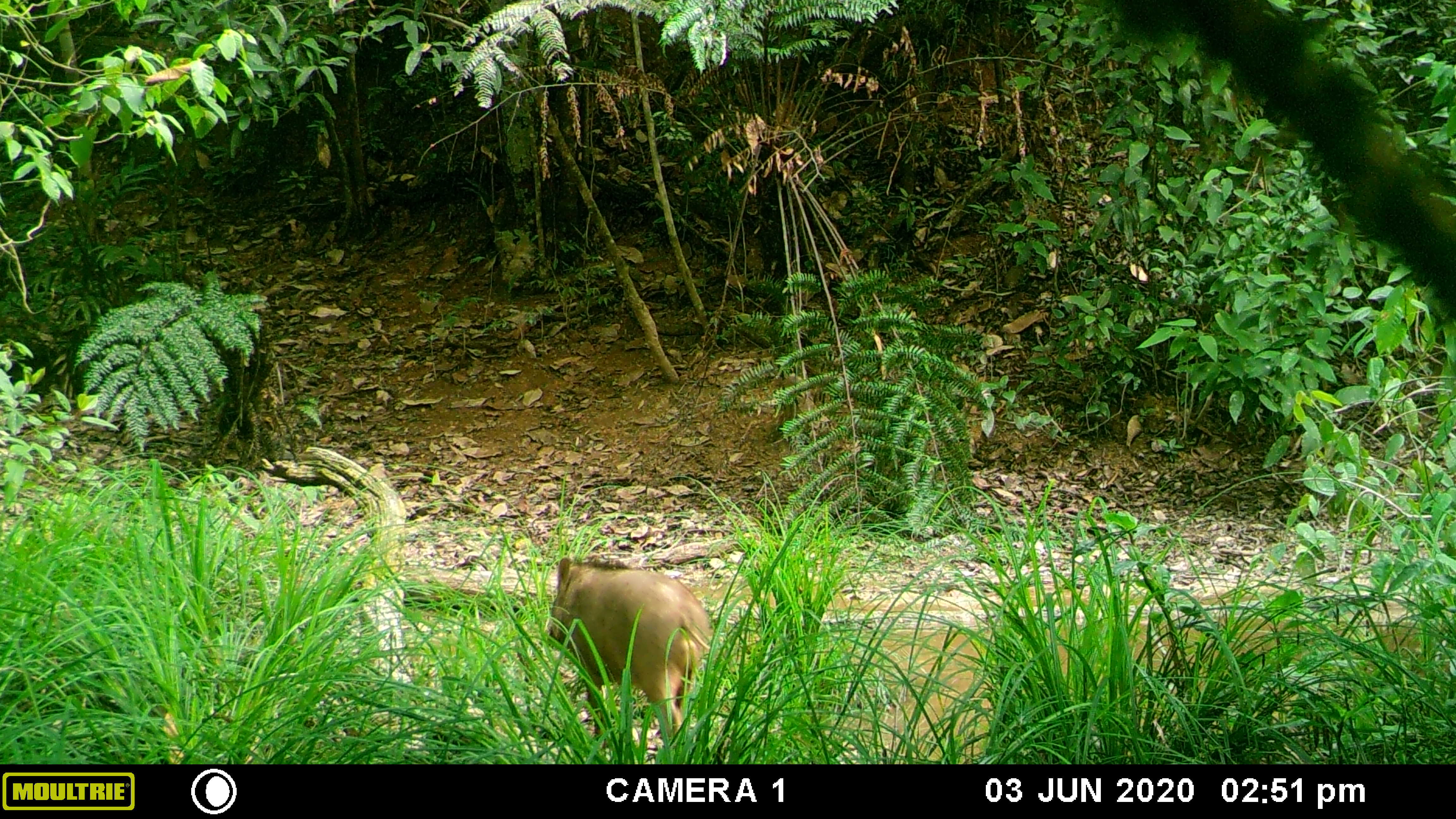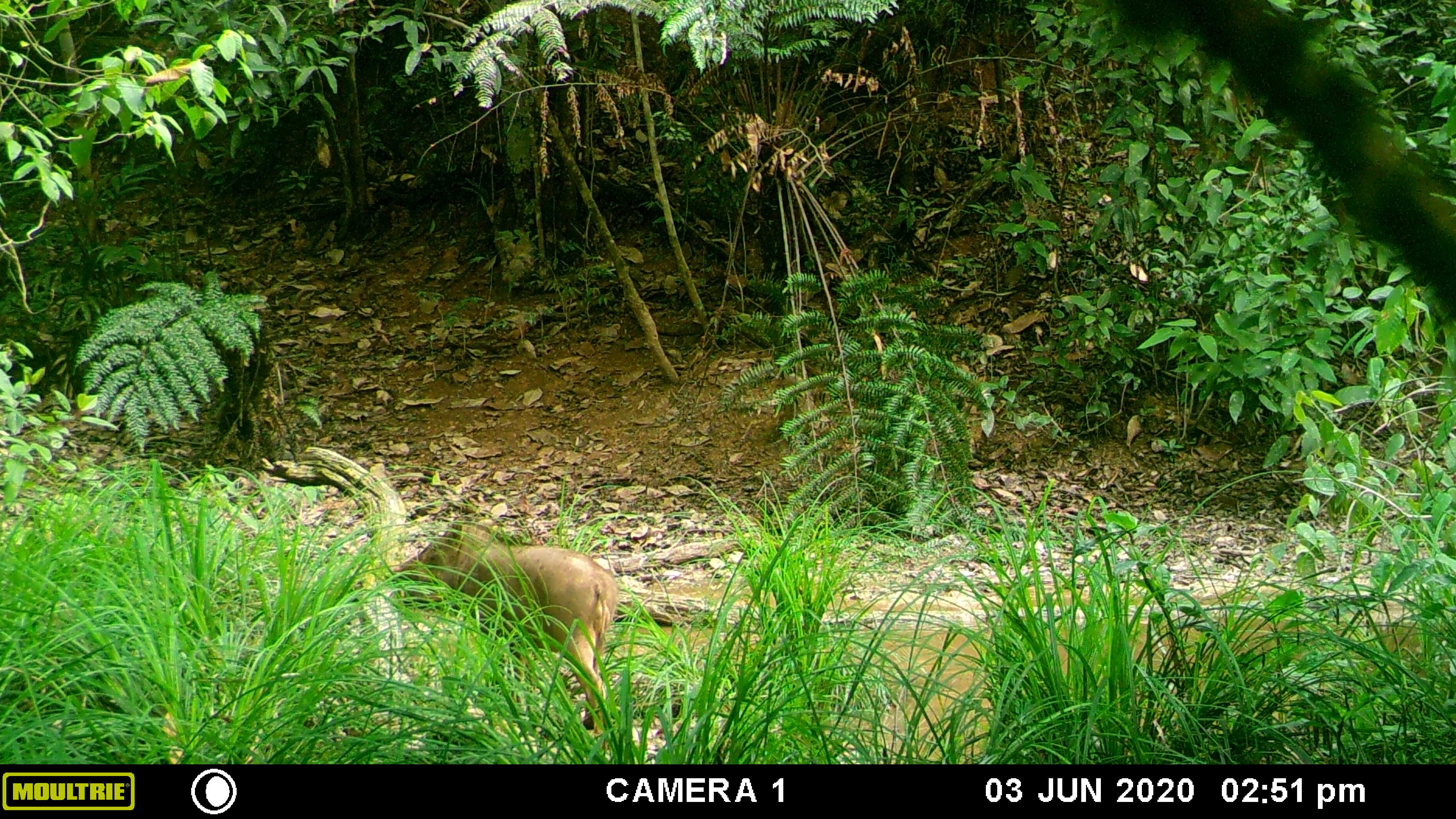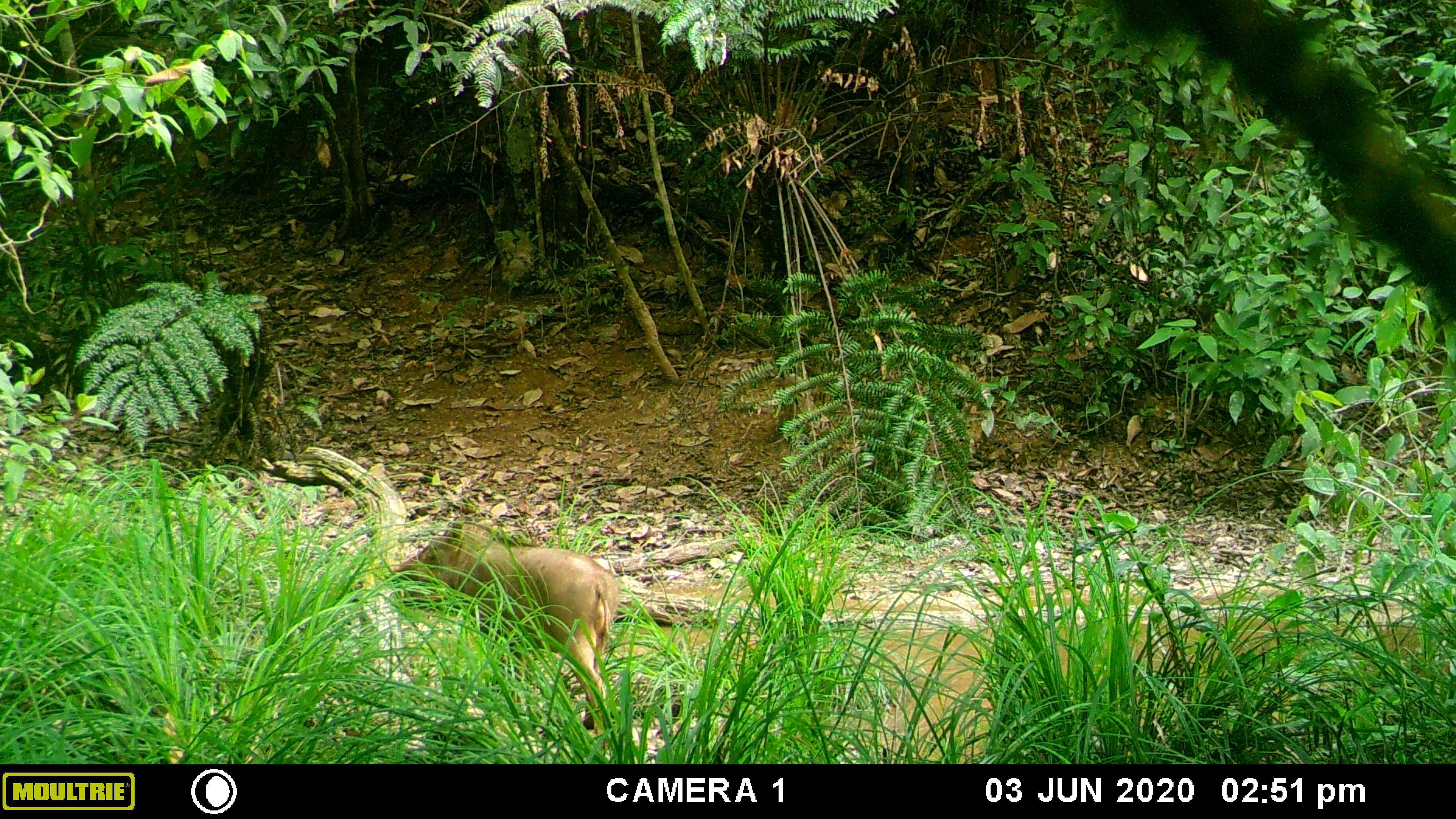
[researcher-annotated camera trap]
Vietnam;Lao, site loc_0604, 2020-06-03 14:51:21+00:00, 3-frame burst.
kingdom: Animalia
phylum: Chordata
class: Mammalia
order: Artiodactyla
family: Suidae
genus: Sus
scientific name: Sus scrofa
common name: eurasian wild pig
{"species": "eurasian wild pig (Sus scrofa)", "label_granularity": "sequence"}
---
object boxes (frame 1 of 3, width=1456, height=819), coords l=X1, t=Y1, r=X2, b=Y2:
eurasian wild pig: l=544, t=554, r=714, b=748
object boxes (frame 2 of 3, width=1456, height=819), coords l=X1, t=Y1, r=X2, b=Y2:
eurasian wild pig: l=385, t=516, r=621, b=735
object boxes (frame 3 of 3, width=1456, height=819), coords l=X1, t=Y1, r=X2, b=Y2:
eurasian wild pig: l=385, t=516, r=621, b=735